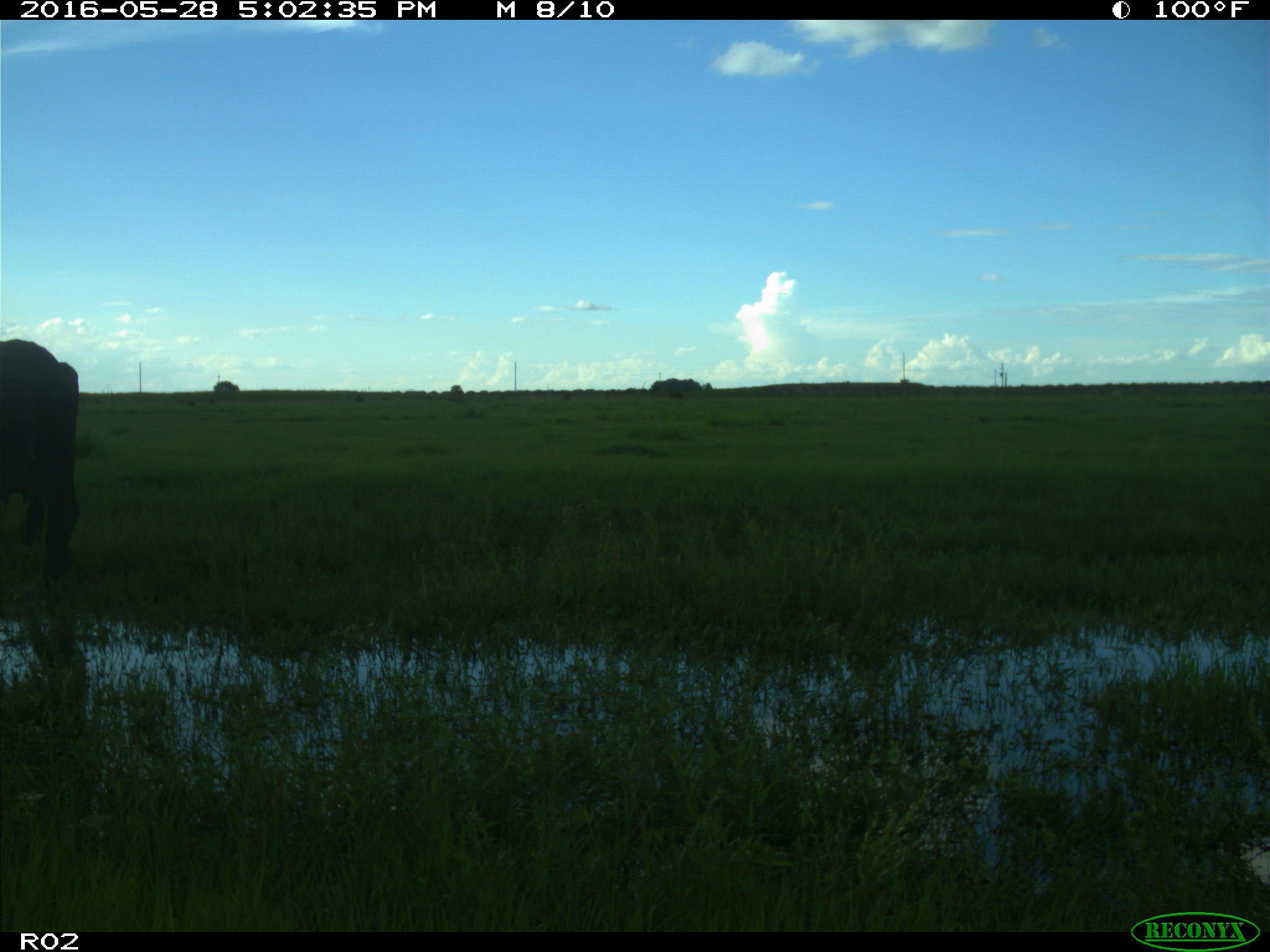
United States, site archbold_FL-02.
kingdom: Animalia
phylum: Chordata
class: Mammalia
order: Artiodactyla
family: Bovidae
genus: Bos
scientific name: Bos taurus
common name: domestic cow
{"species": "Bos taurus (domestic cow)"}